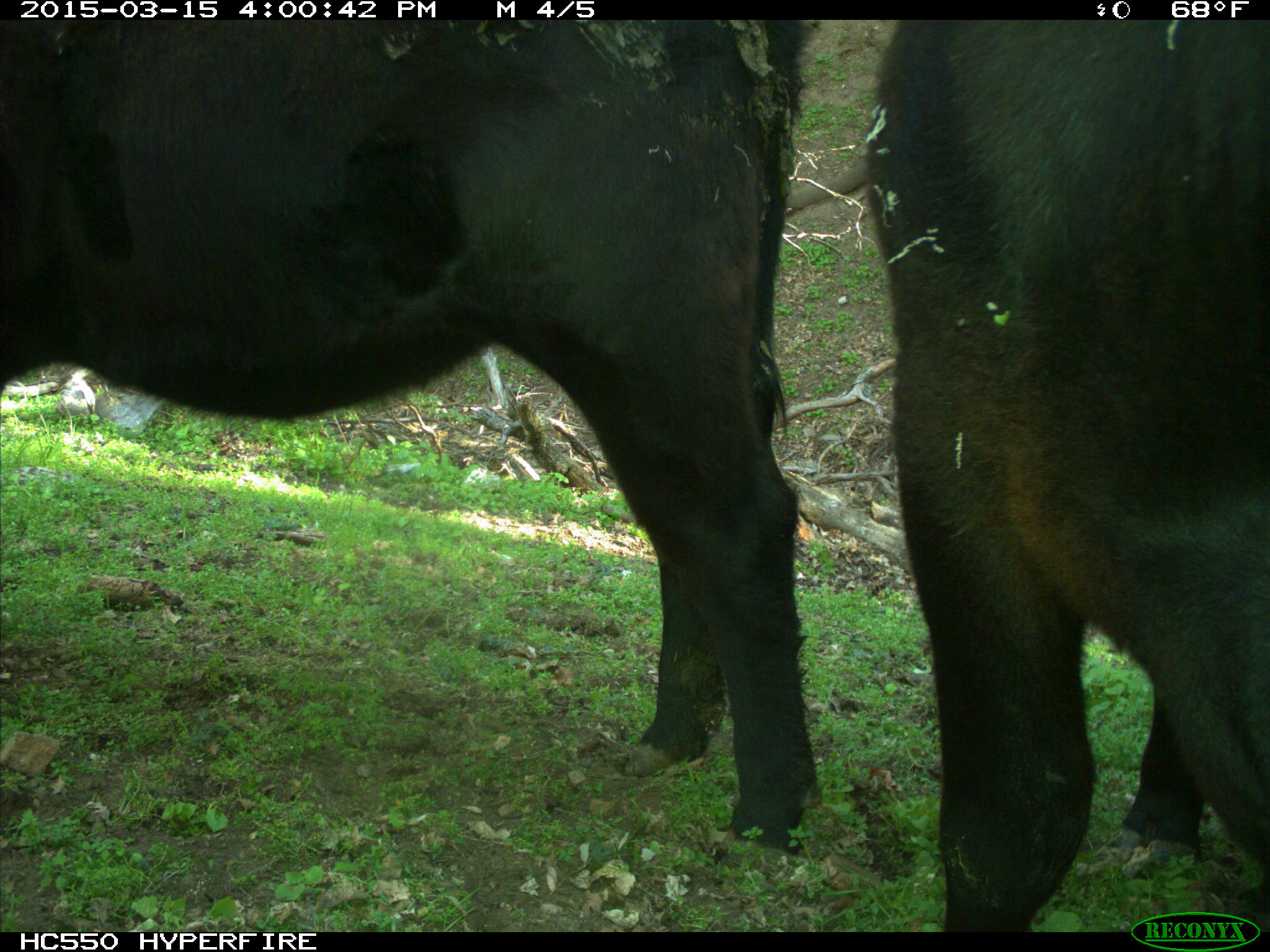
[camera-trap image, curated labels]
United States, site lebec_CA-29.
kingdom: Animalia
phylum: Chordata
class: Mammalia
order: Artiodactyla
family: Bovidae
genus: Bos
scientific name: Bos taurus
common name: domestic cow